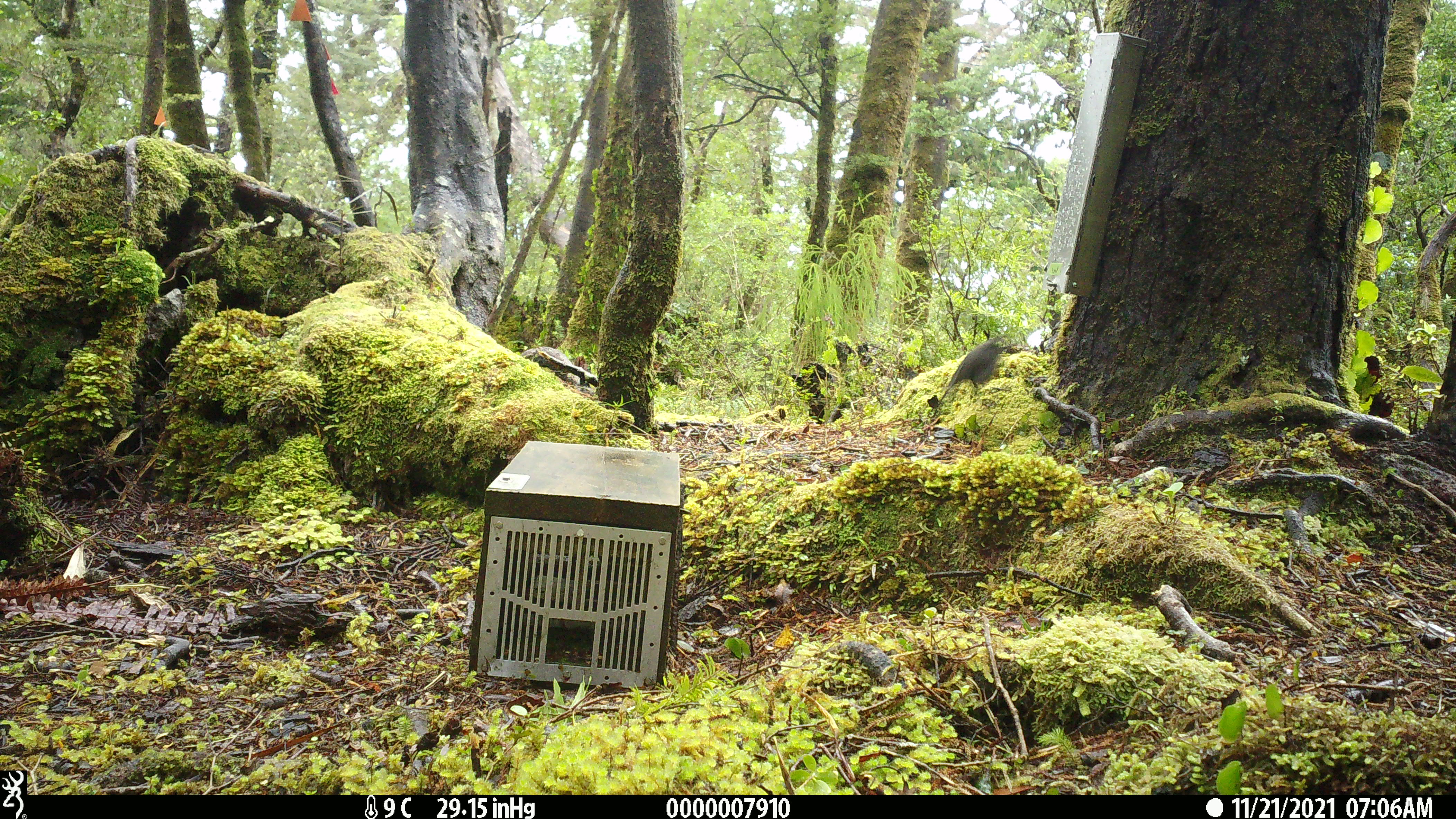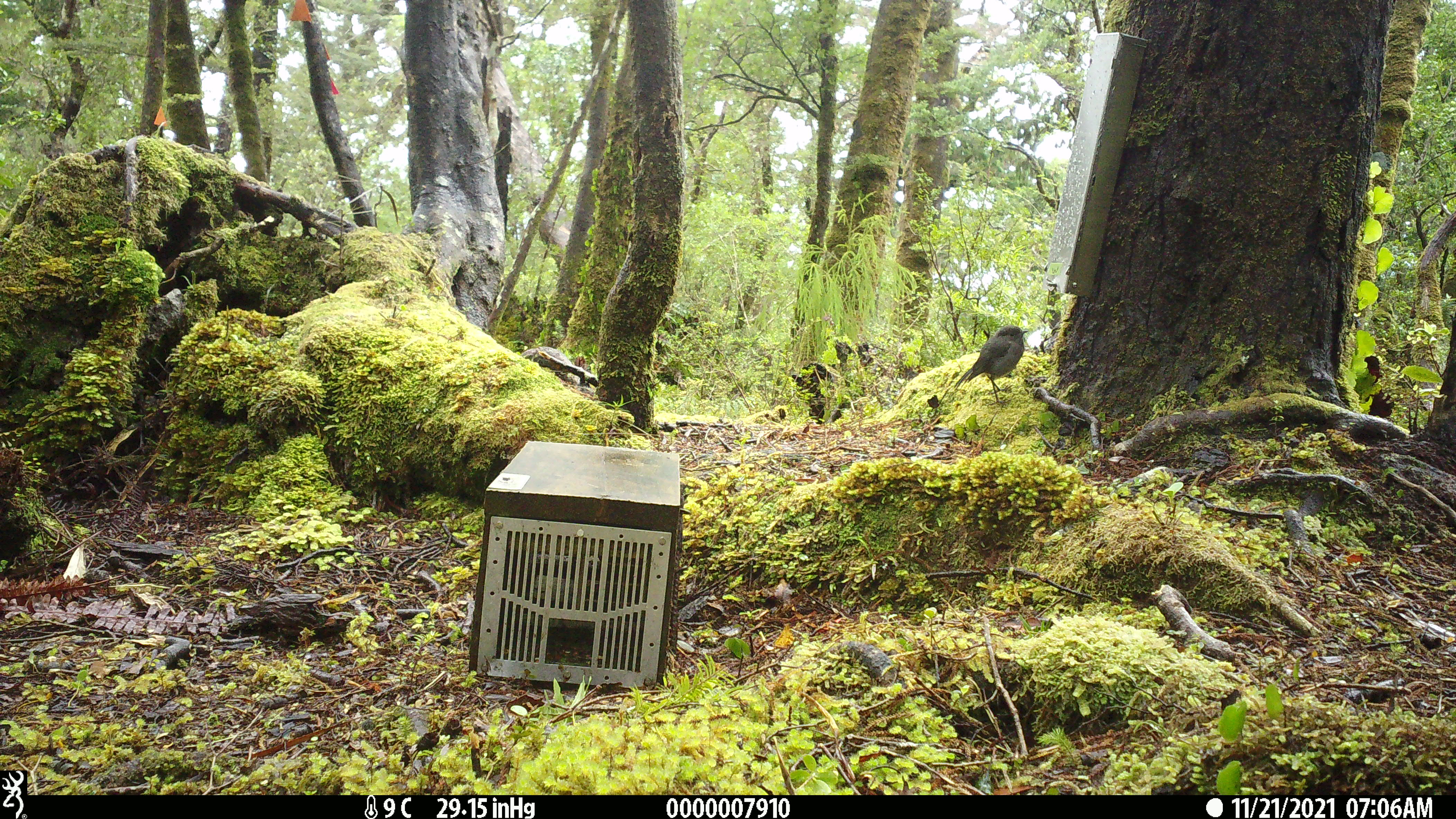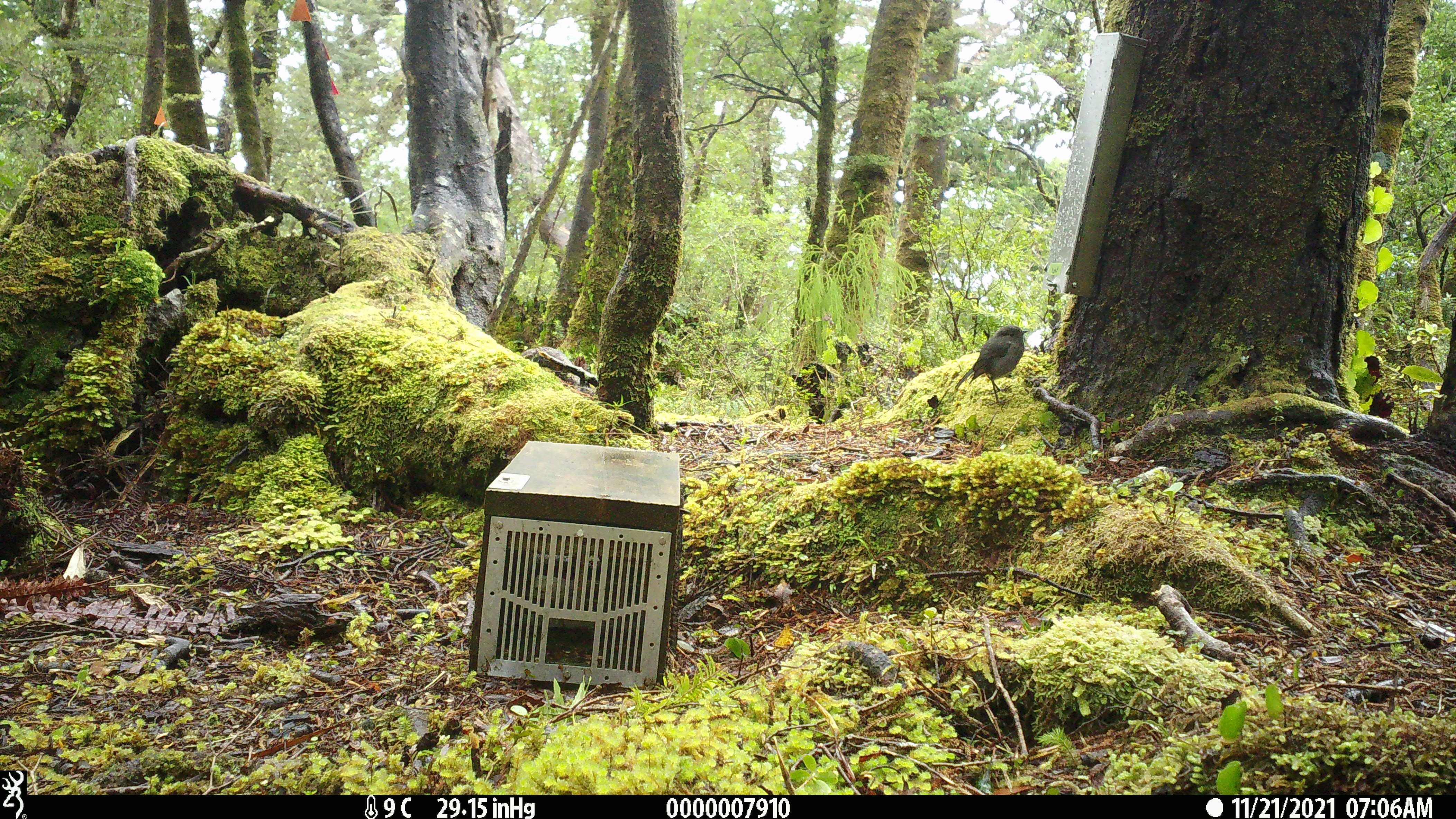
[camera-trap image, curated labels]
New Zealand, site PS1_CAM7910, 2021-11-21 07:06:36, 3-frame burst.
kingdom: Animalia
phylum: Chordata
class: Aves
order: Passeriformes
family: Petroicidae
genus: Petroica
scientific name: Petroica australis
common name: new zealand robin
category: robin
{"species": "robin (new zealand robin) (Petroica australis)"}